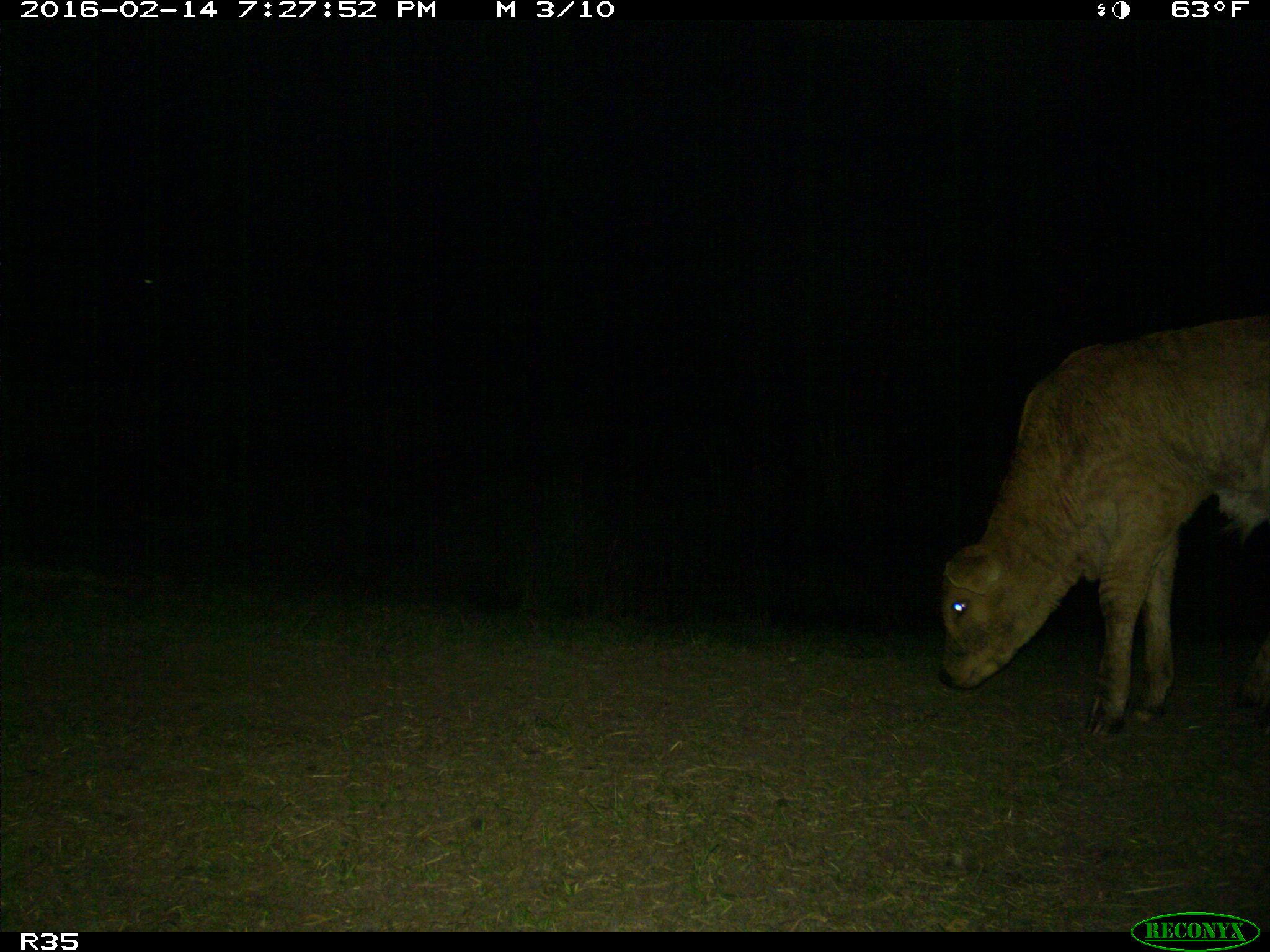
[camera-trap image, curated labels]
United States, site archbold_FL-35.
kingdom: Animalia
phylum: Chordata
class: Mammalia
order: Artiodactyla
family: Bovidae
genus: Bos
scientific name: Bos taurus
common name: domestic cow